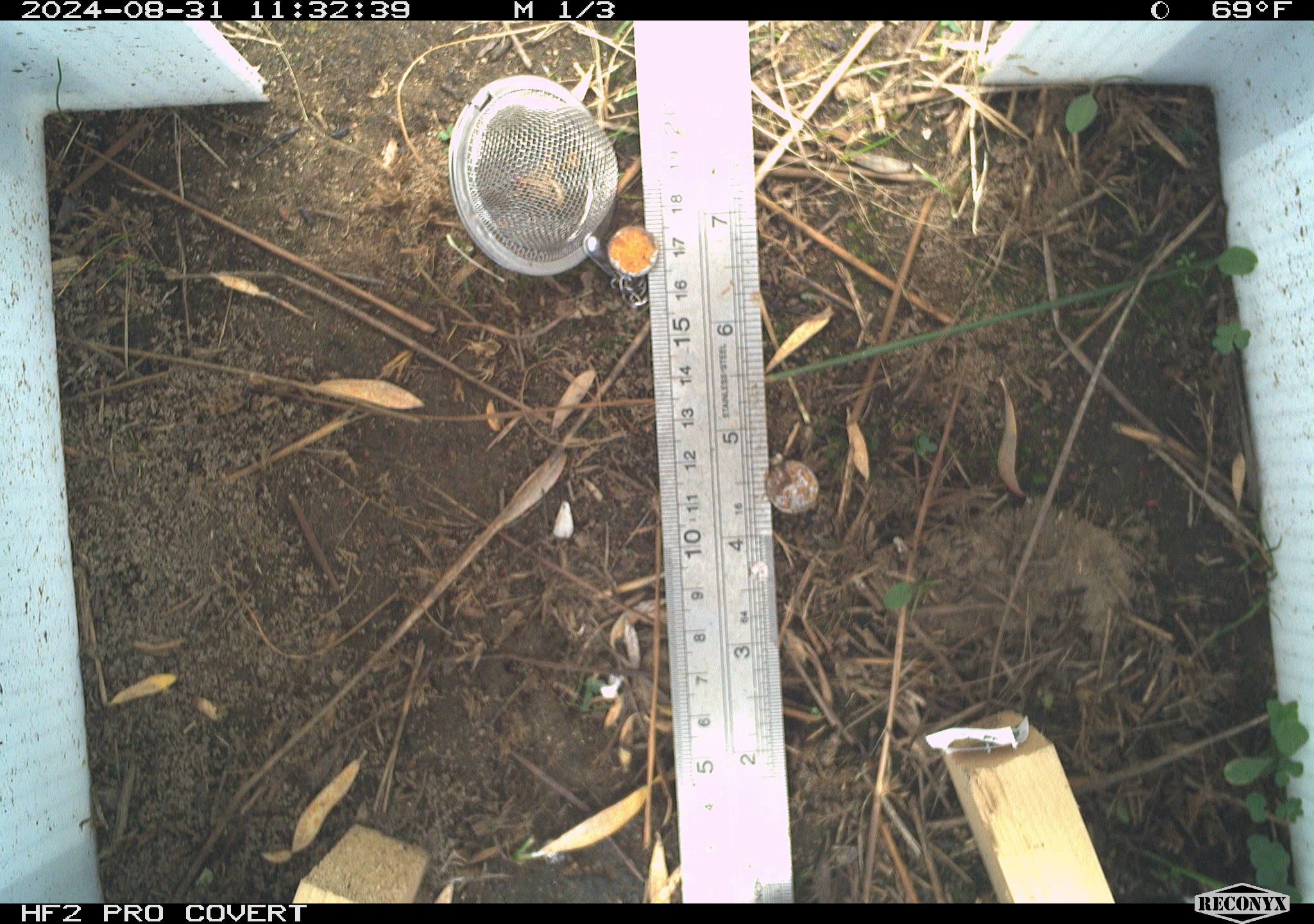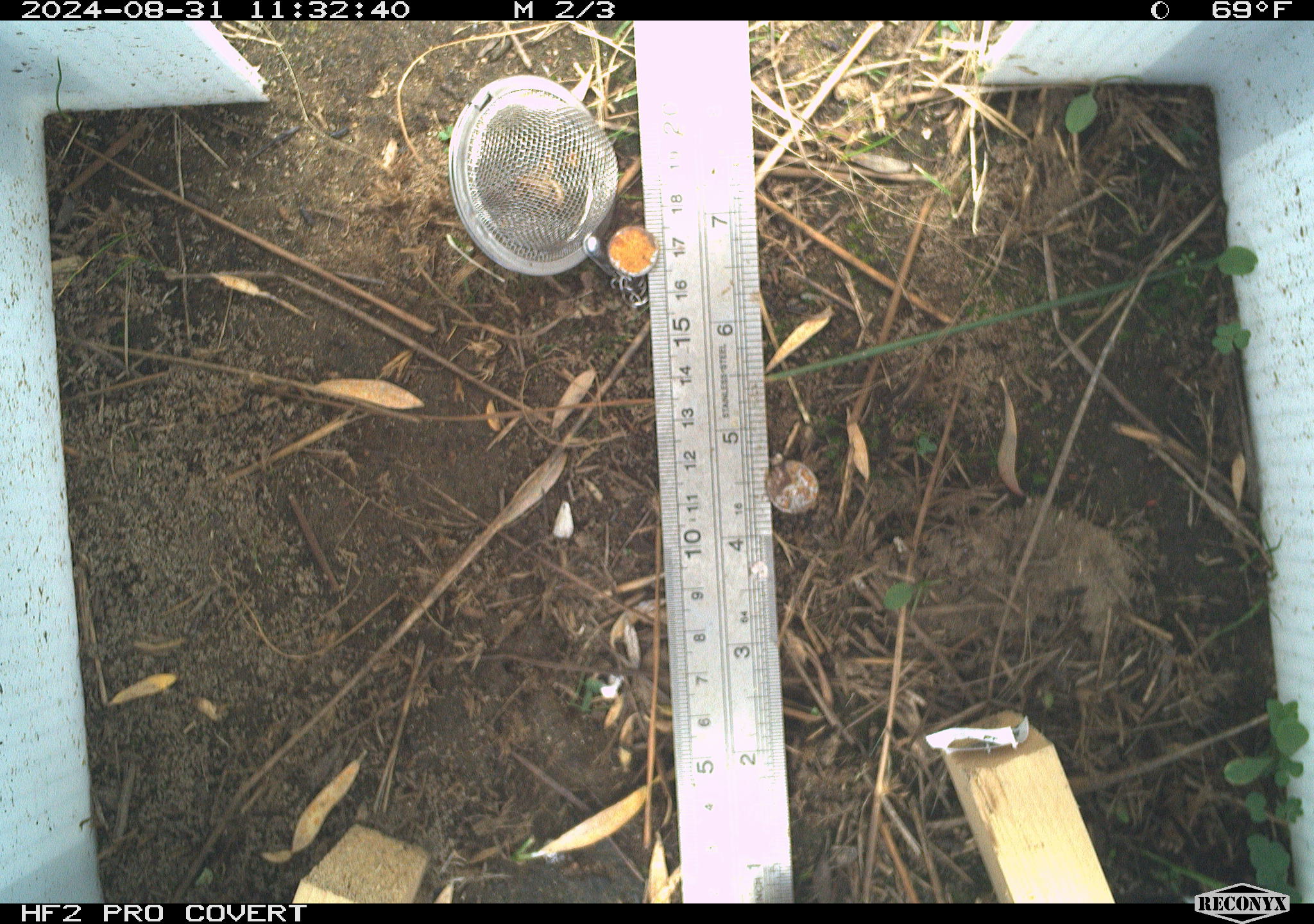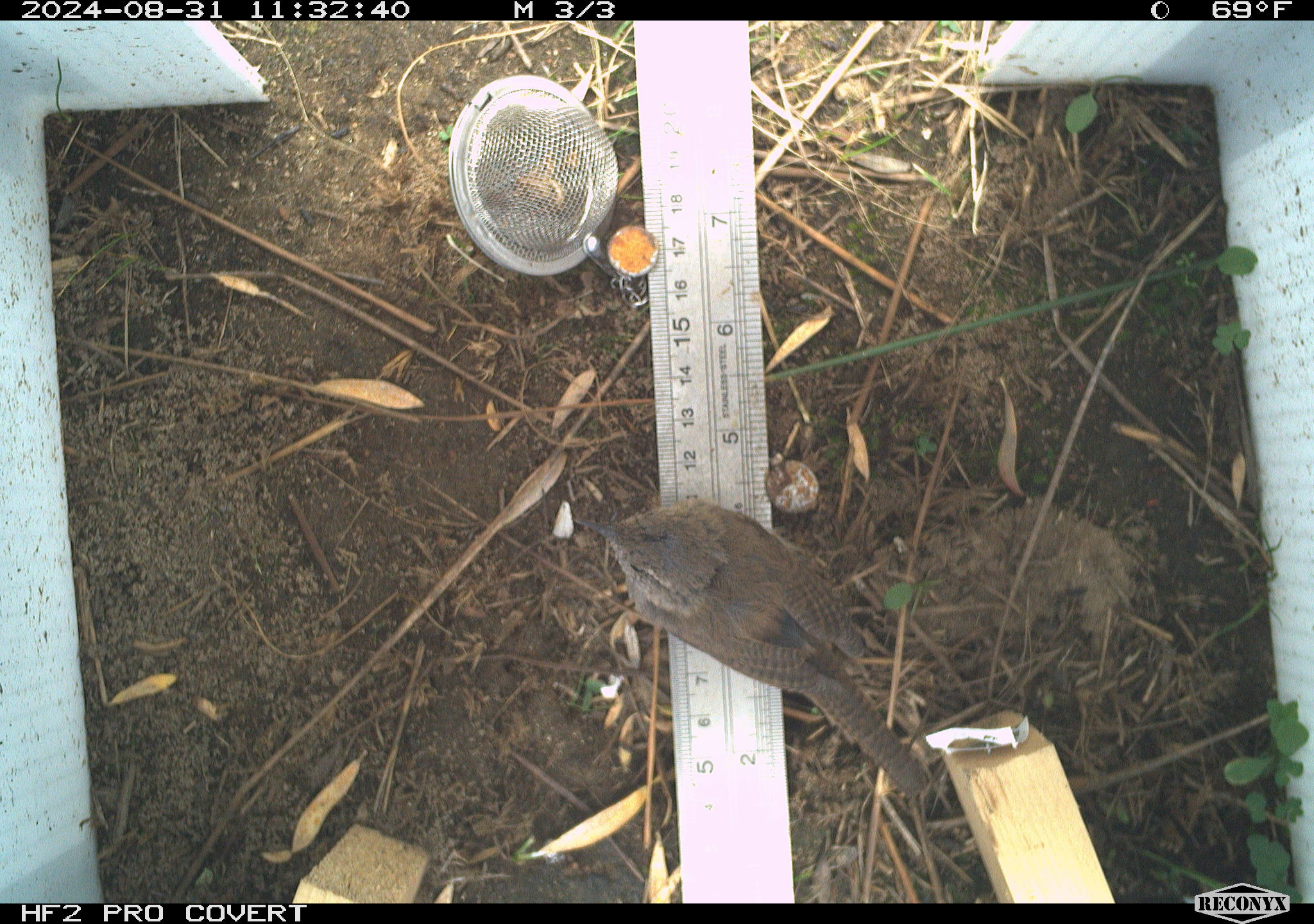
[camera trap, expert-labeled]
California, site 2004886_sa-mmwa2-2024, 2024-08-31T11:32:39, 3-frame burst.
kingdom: Animalia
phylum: Chordata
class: Aves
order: Passeriformes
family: Troglodytidae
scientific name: Troglodytidae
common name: wren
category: troglodytidae family